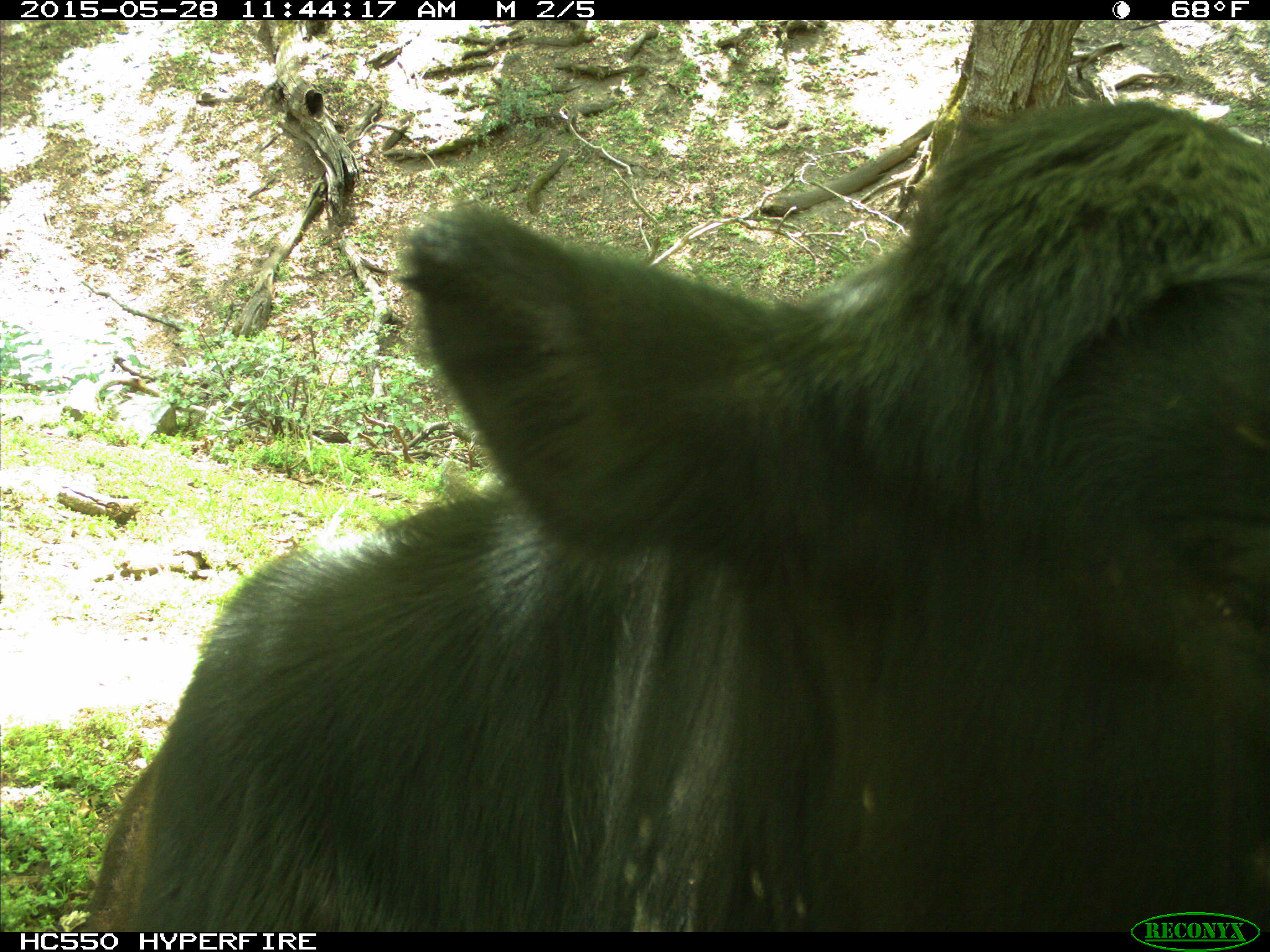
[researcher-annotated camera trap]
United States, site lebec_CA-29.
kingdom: Animalia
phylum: Chordata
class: Mammalia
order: Artiodactyla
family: Bovidae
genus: Bos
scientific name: Bos taurus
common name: domestic cow